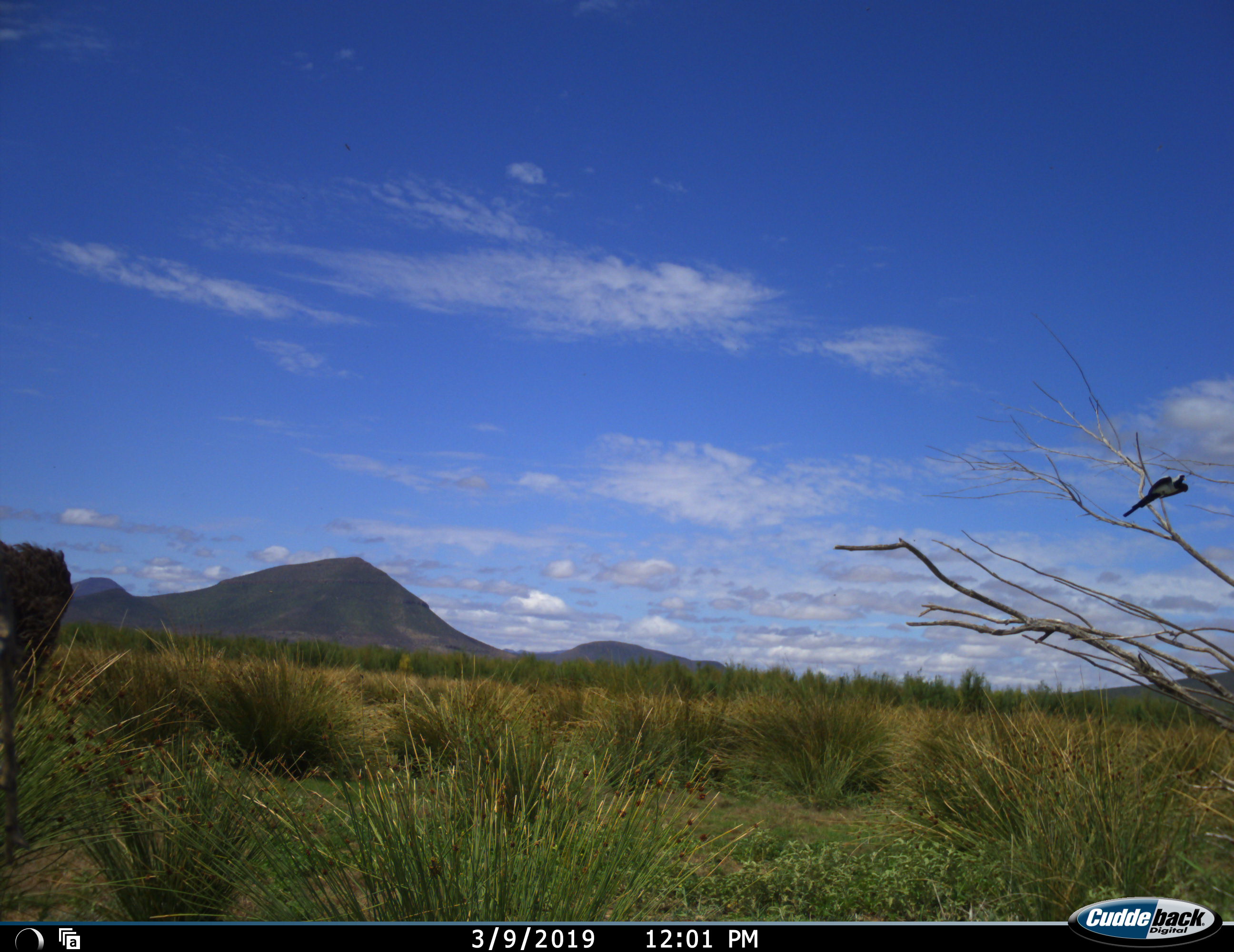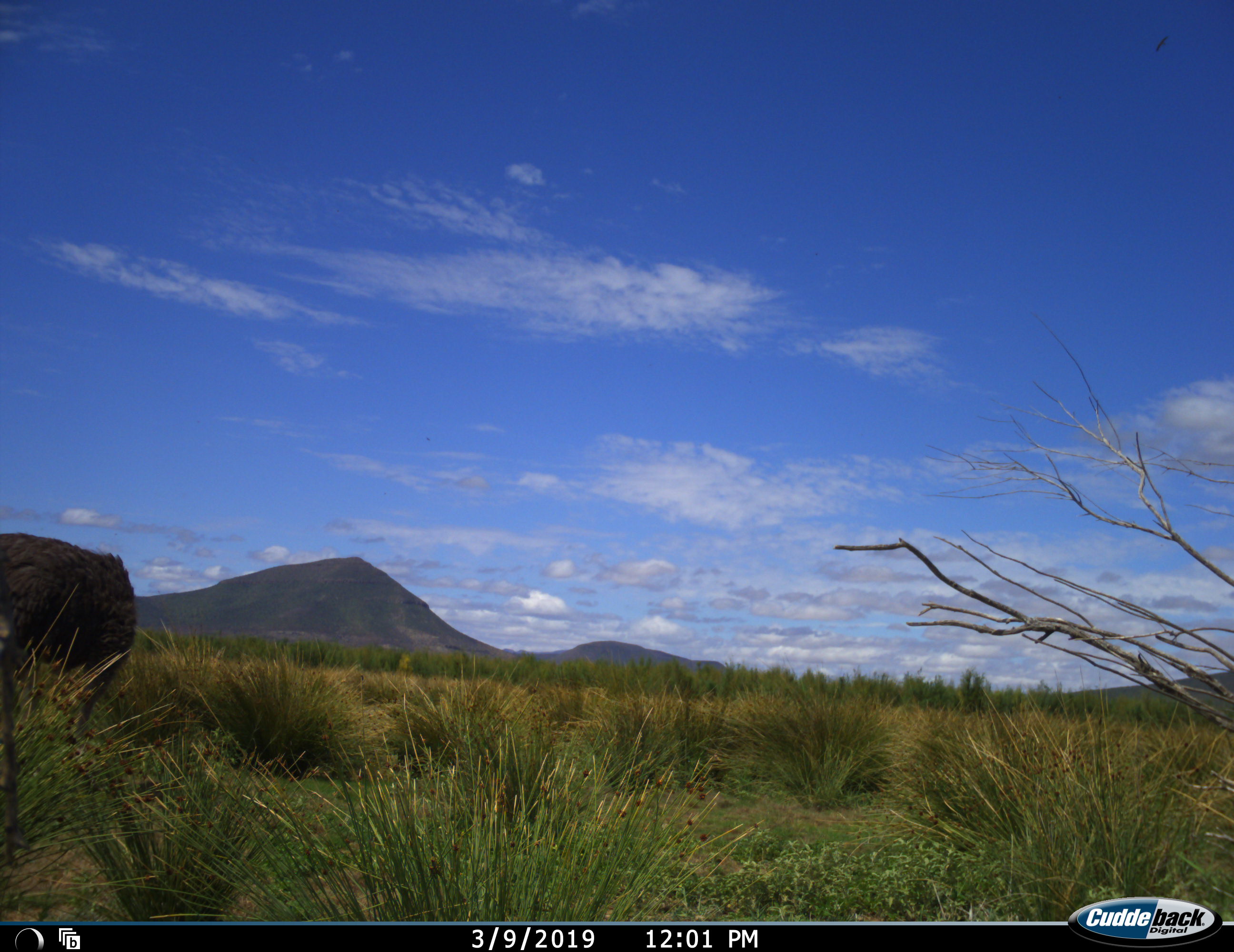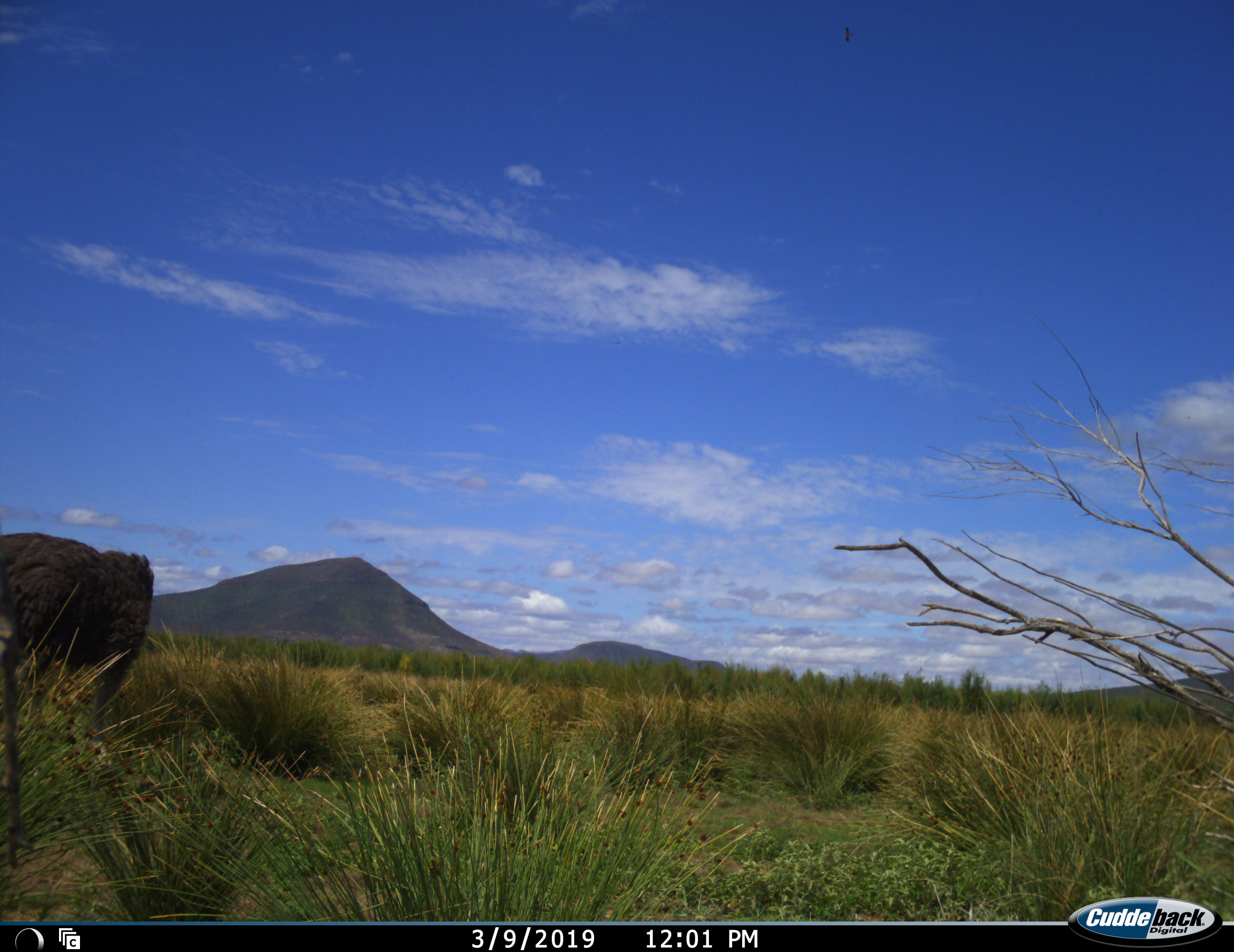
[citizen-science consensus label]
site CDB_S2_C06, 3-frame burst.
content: unidentified animal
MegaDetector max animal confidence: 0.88